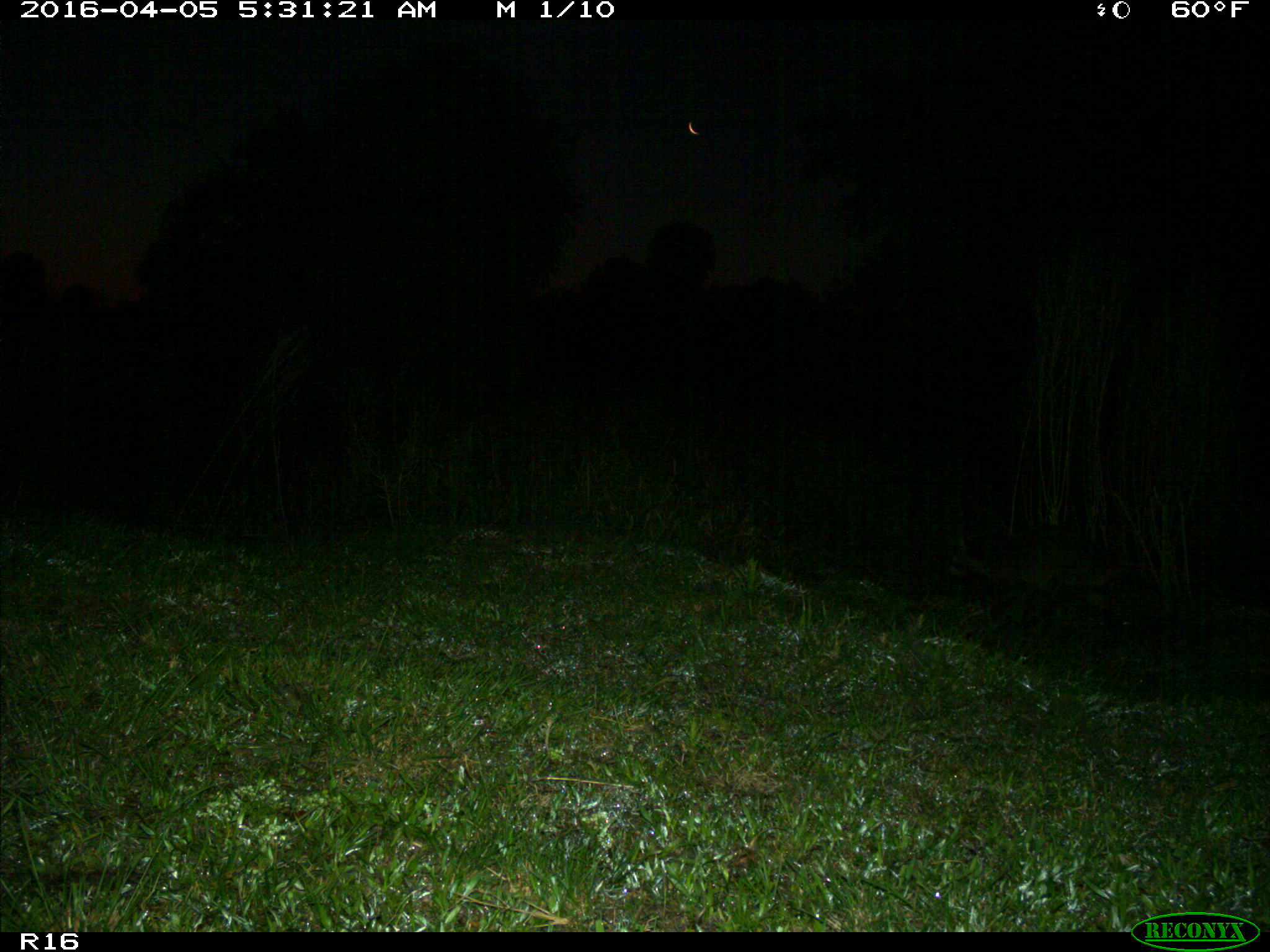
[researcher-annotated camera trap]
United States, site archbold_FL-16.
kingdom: Animalia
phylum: Chordata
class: Mammalia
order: Carnivora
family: Procyonidae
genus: Procyon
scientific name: Procyon lotor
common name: common raccoon